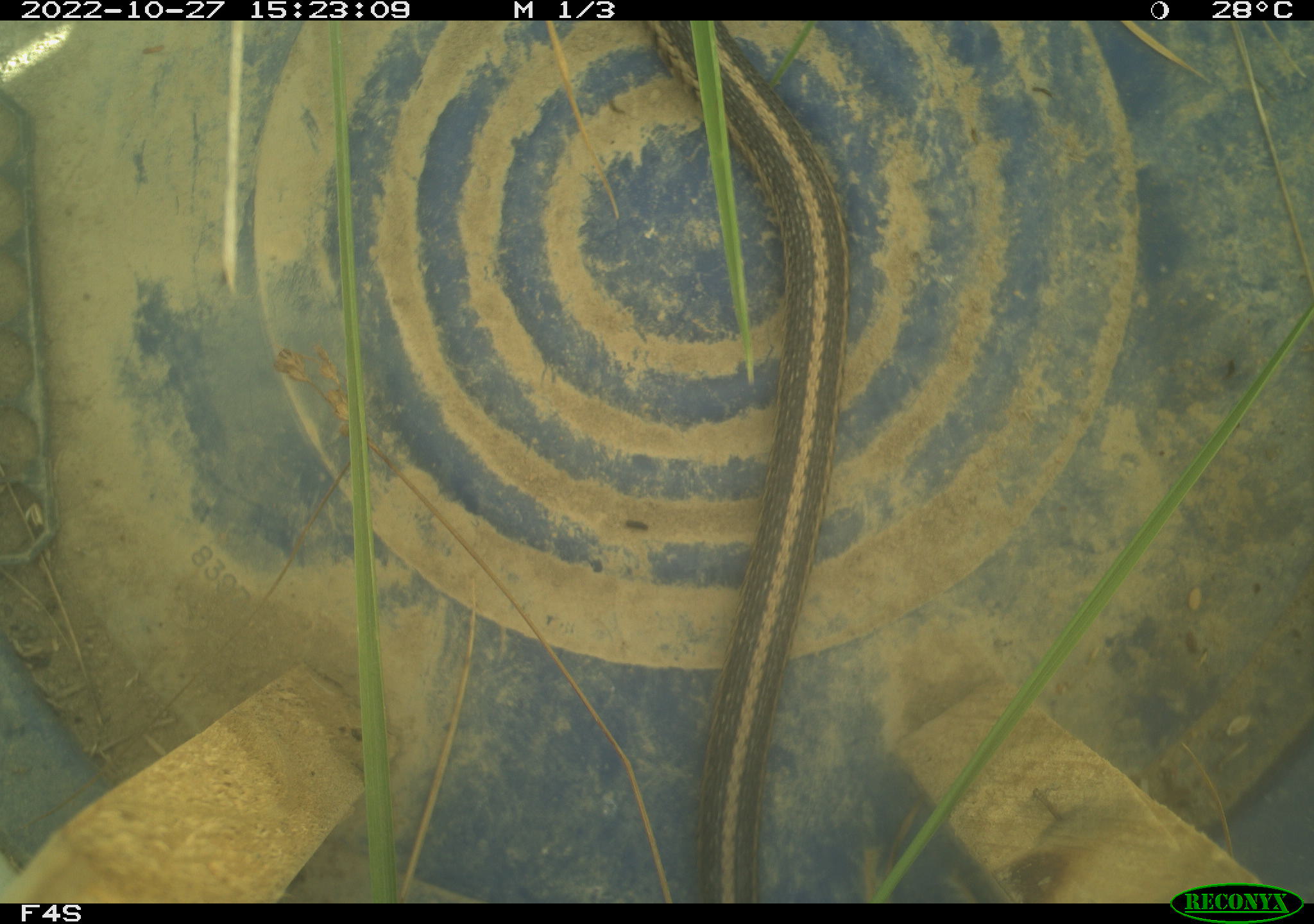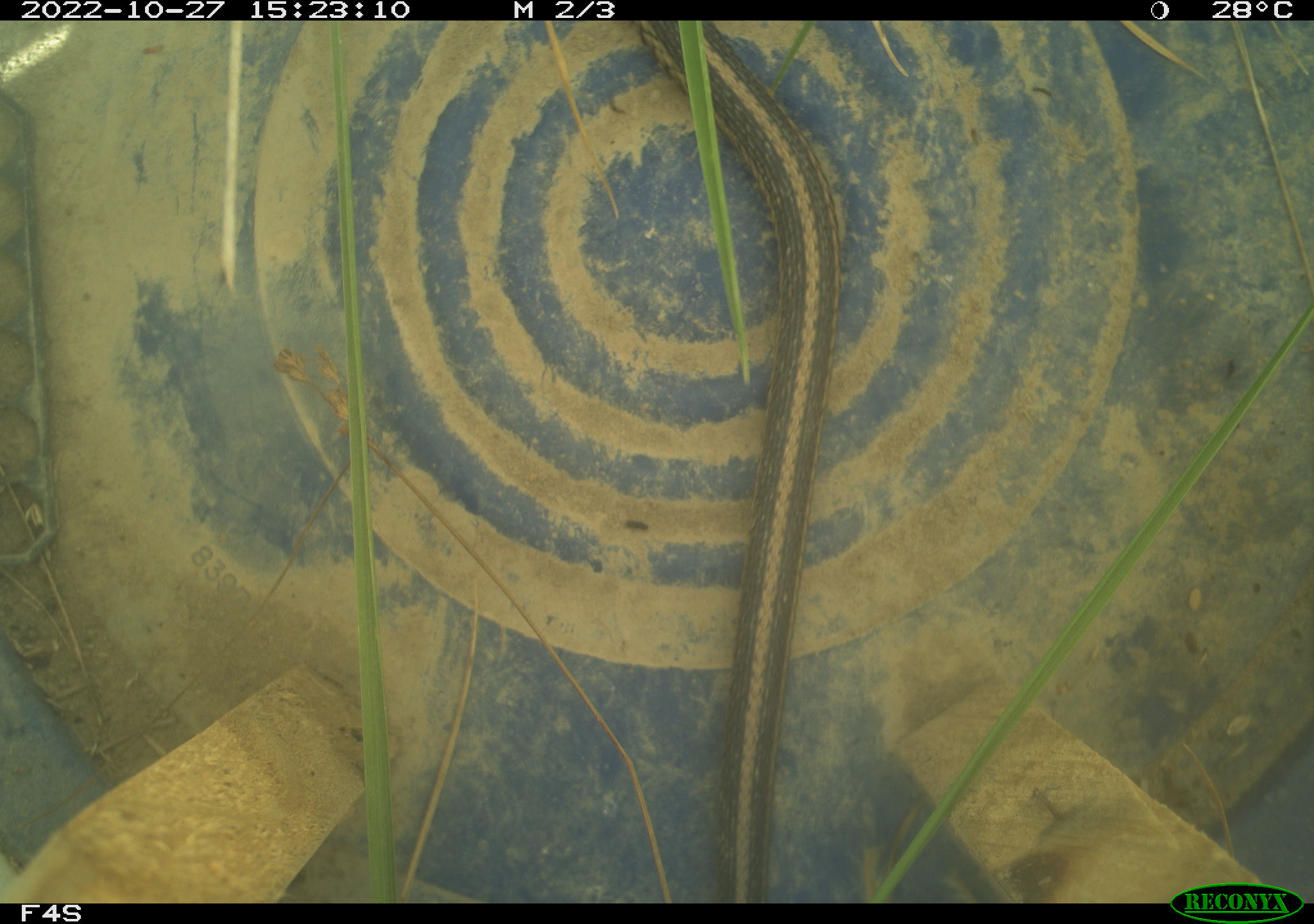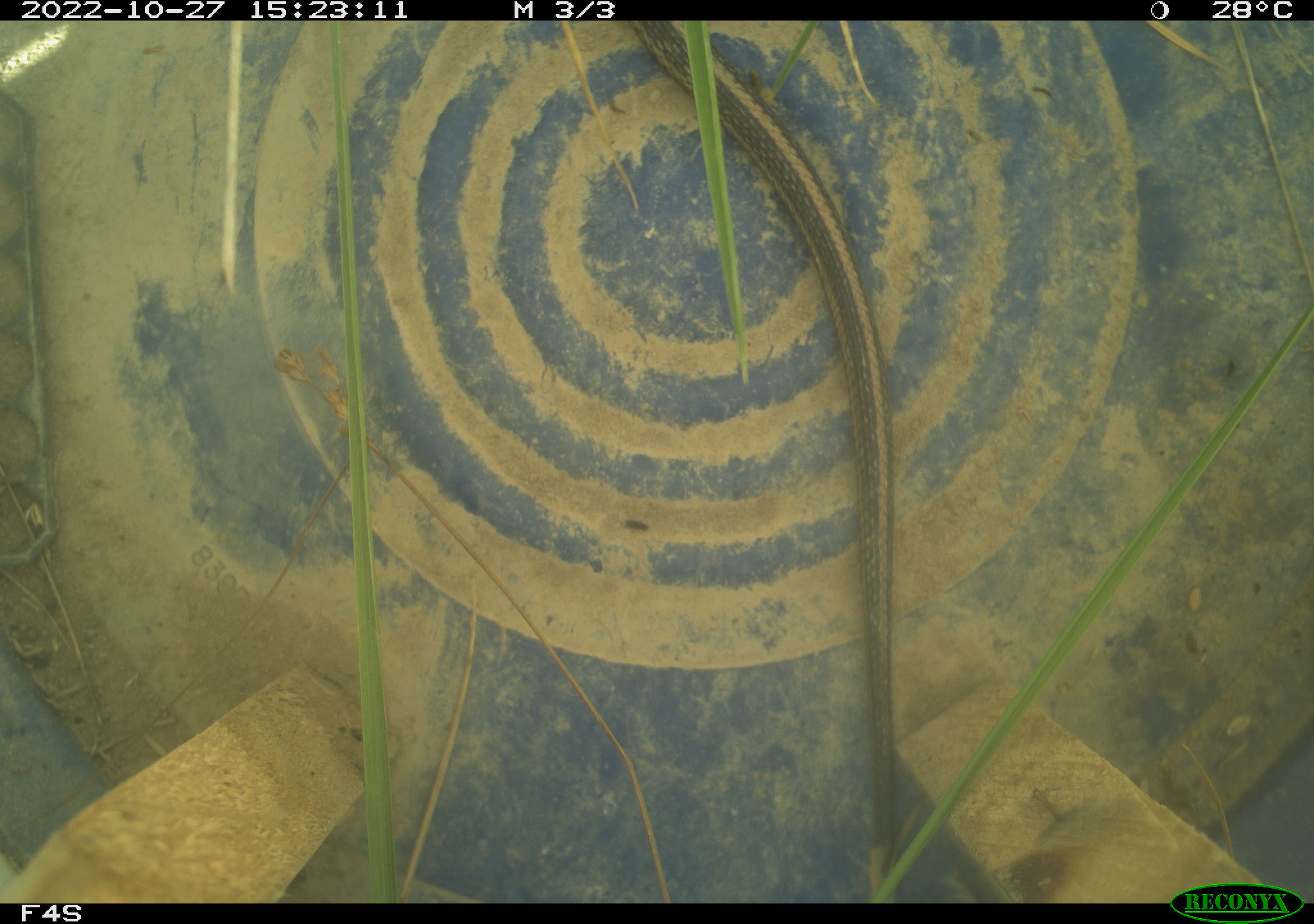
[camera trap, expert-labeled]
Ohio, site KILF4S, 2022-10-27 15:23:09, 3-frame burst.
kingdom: Animalia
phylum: Chordata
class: Reptilia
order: Squamata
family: Colubridae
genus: Thamnophis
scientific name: Thamnophis sirtalis sirtalis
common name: eastern gartersnake